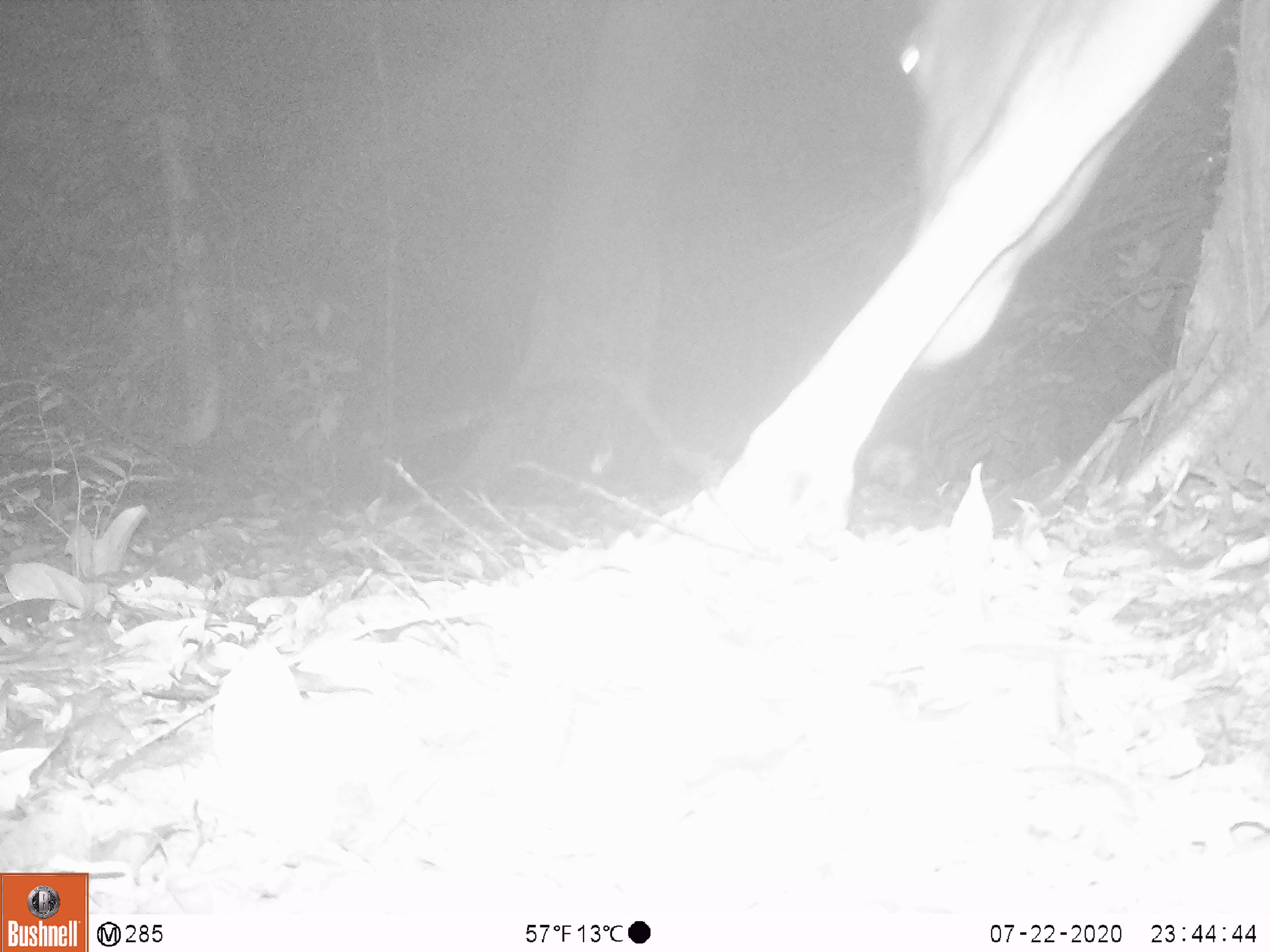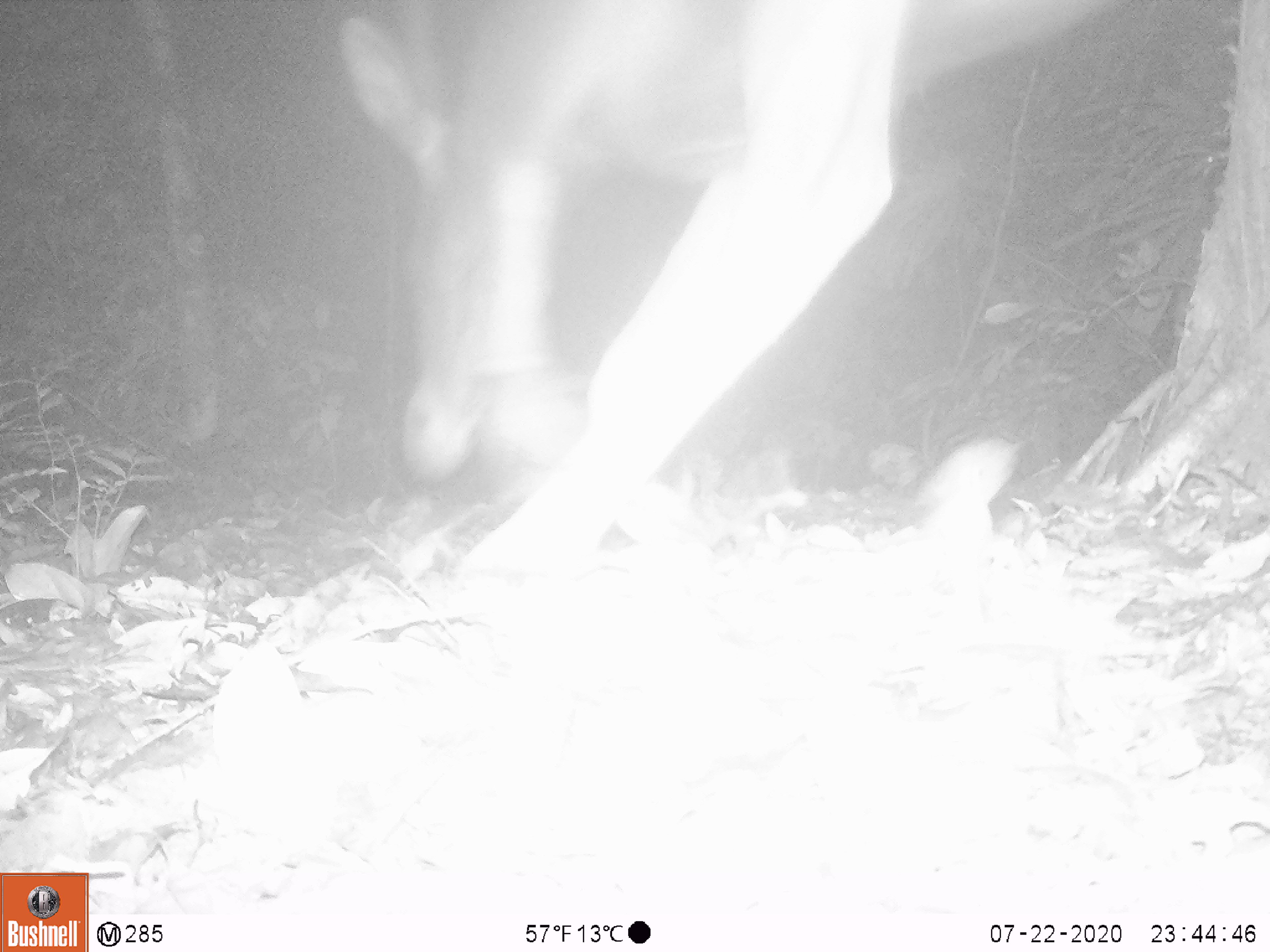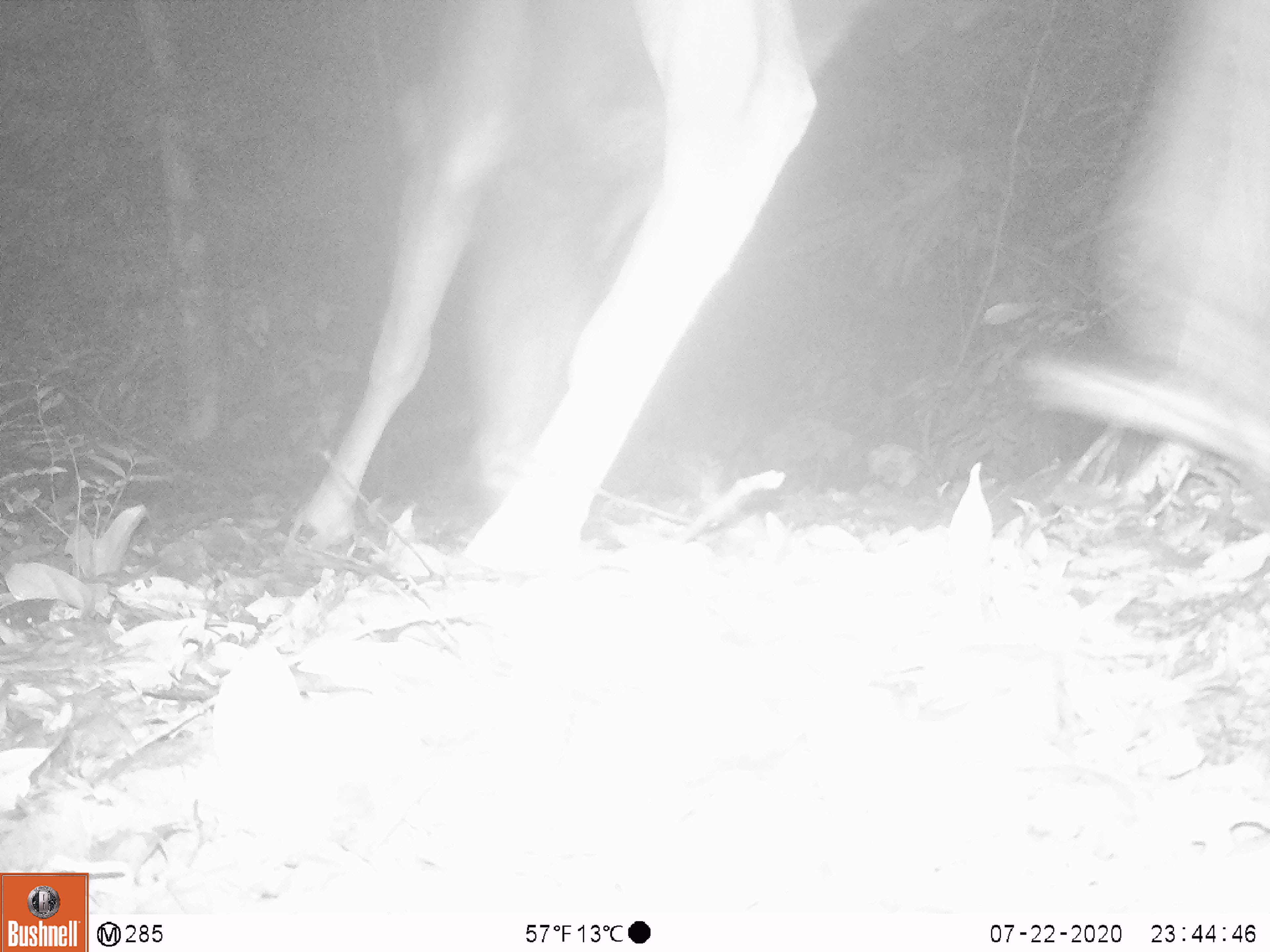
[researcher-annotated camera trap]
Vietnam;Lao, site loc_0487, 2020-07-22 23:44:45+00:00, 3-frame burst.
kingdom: Animalia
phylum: Chordata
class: Mammalia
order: Artiodactyla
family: Cervidae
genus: Rusa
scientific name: Rusa unicolor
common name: sambar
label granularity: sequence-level